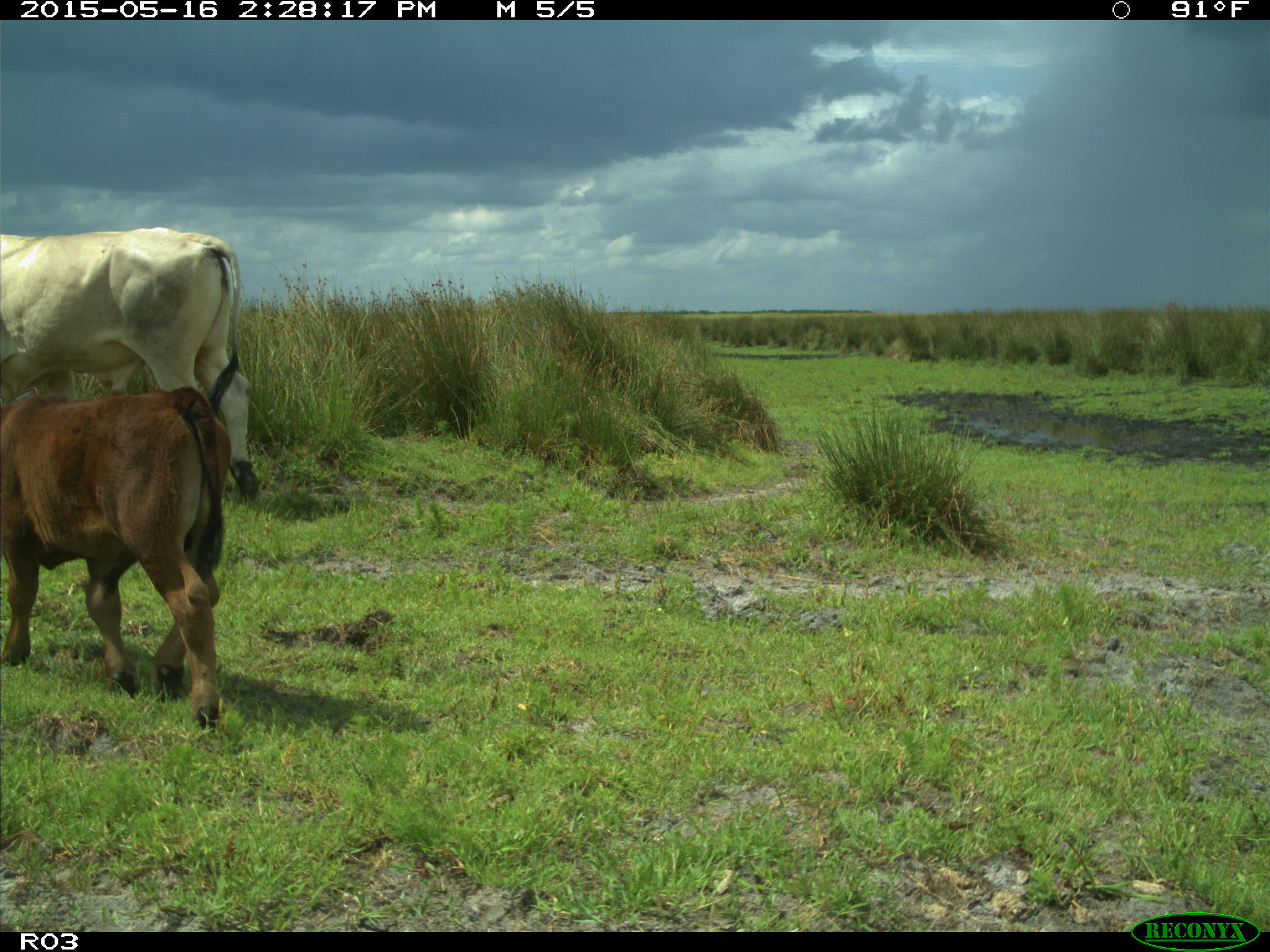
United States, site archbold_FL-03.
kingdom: Animalia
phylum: Chordata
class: Mammalia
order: Artiodactyla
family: Bovidae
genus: Bos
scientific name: Bos taurus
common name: domestic cow